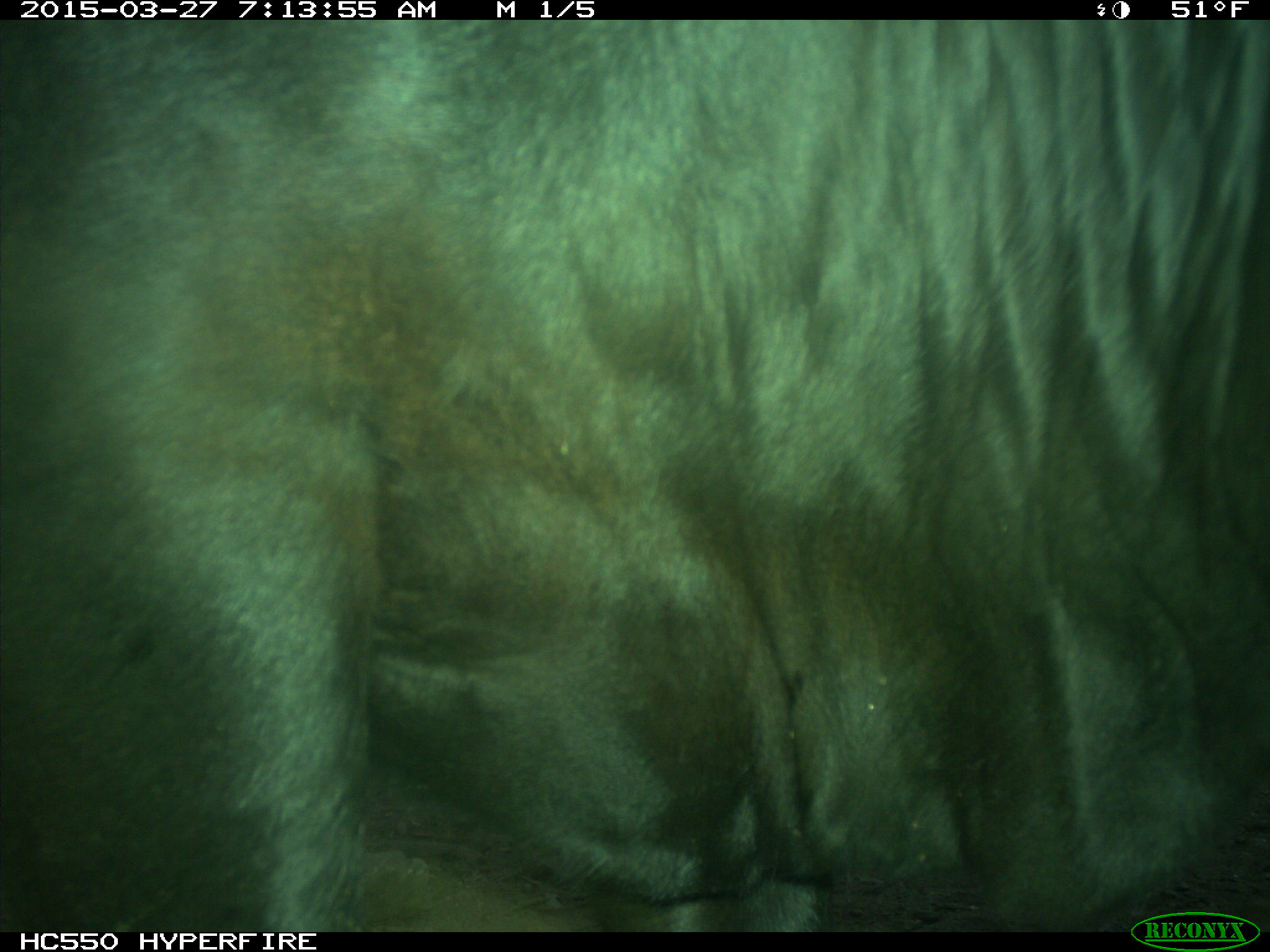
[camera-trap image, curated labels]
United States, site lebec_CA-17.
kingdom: Animalia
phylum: Chordata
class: Mammalia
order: Artiodactyla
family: Bovidae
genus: Bos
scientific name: Bos taurus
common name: domestic cow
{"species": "Bos taurus (domestic cow)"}